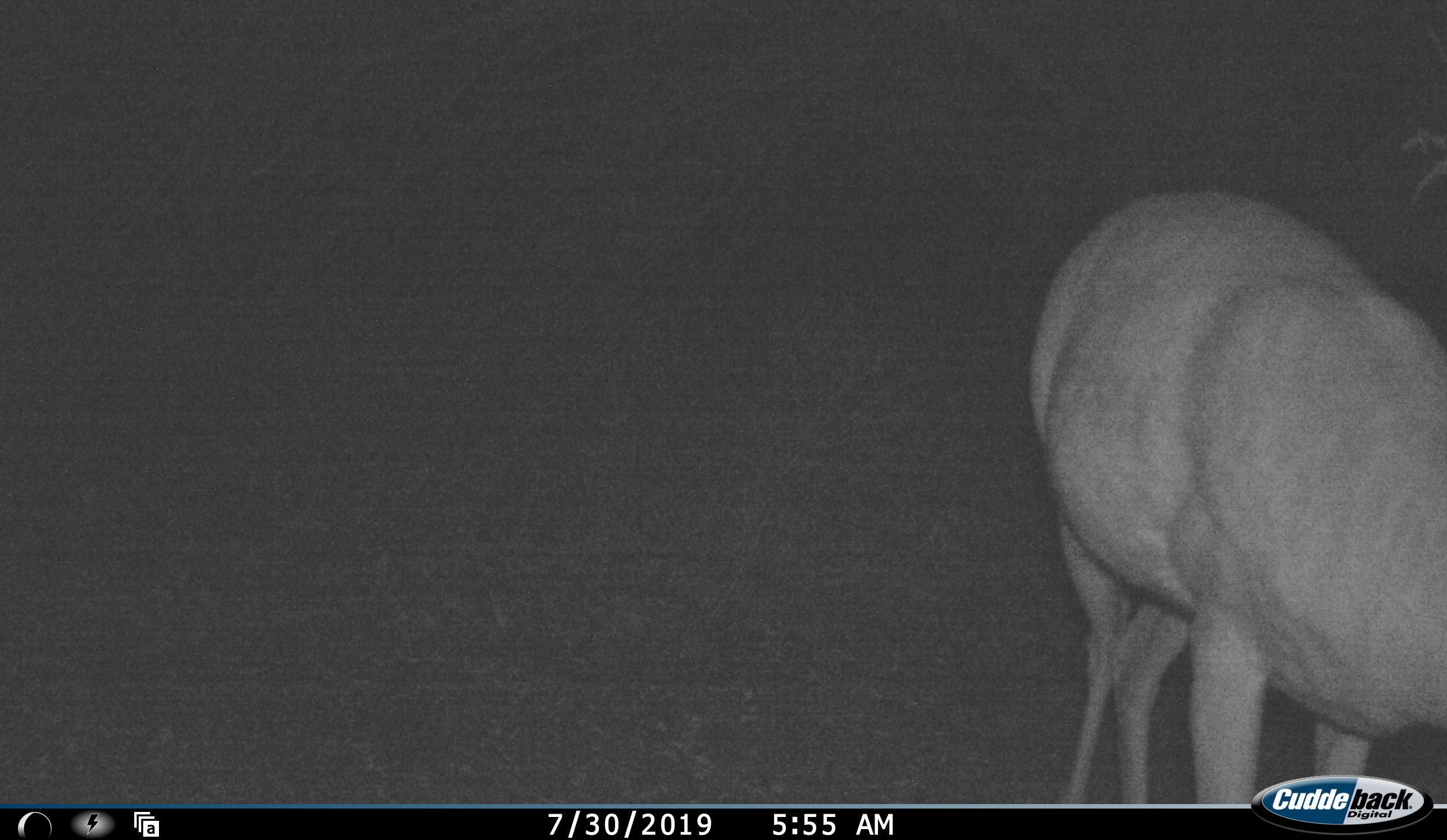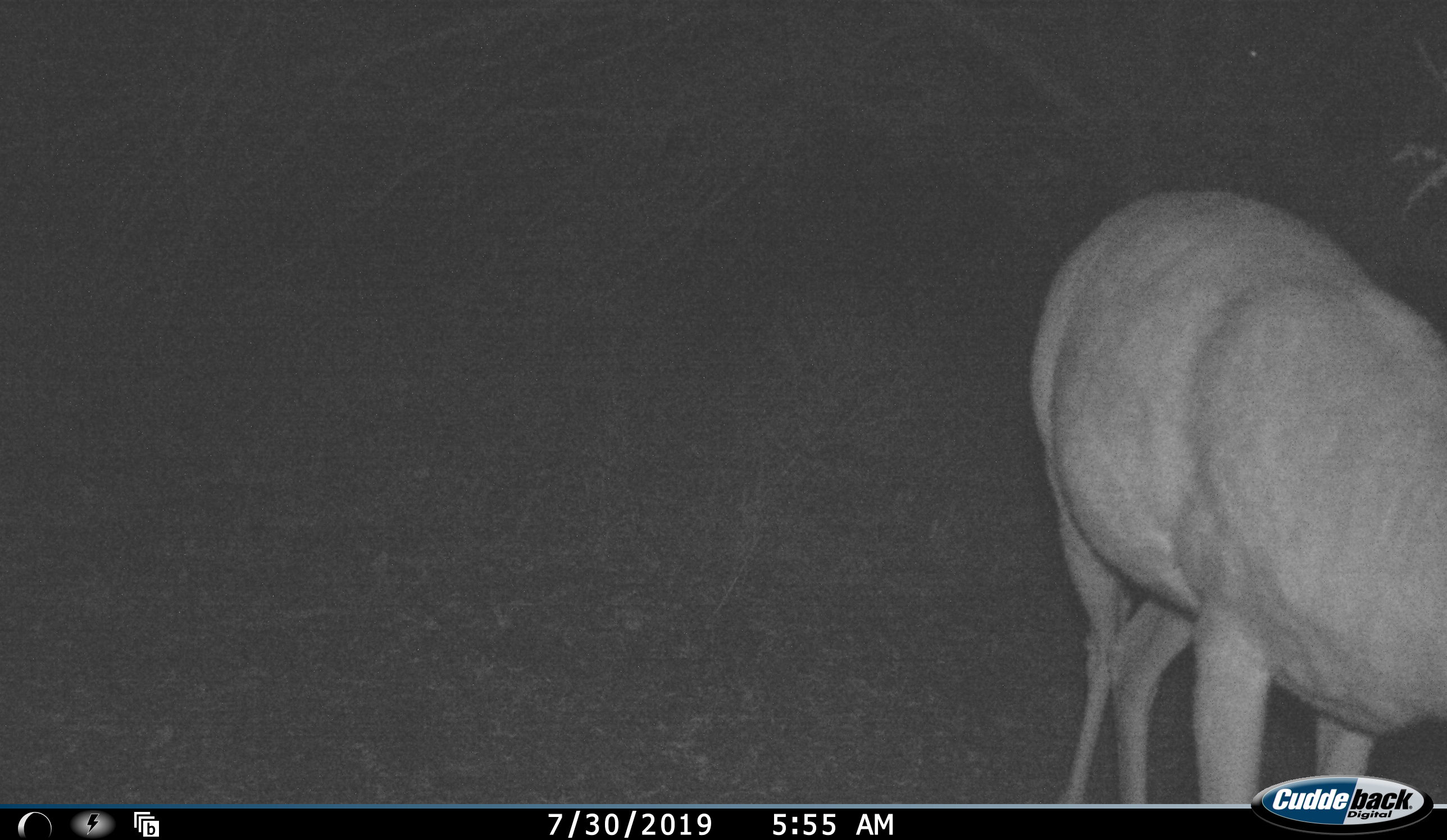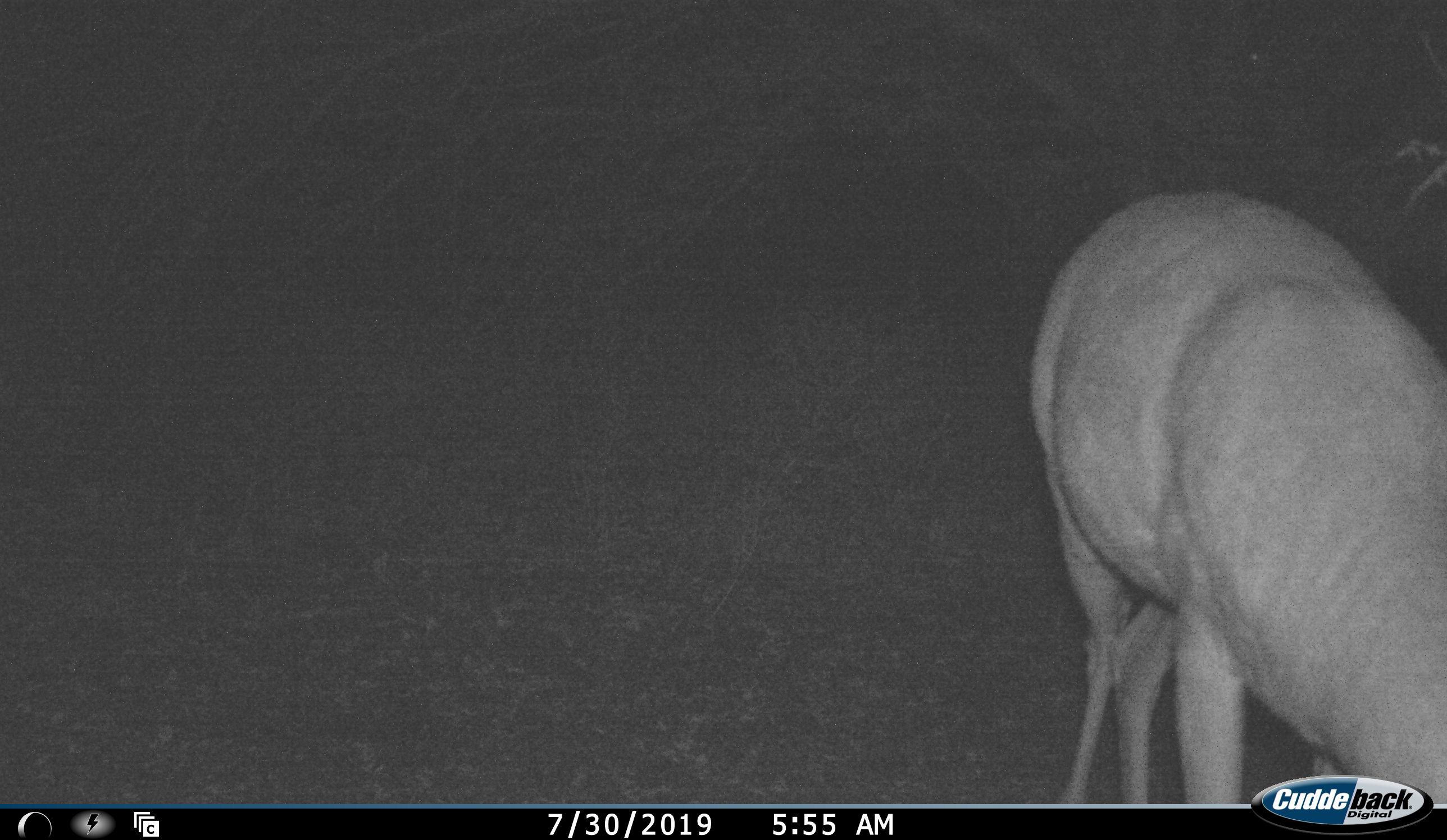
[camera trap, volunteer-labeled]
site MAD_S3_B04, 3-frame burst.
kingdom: Animalia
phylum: Chordata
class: Mammalia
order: Artiodactyla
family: Bovidae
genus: Aepyceros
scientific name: Aepyceros melampus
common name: impala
Impala (Aepyceros melampus), count 1. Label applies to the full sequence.